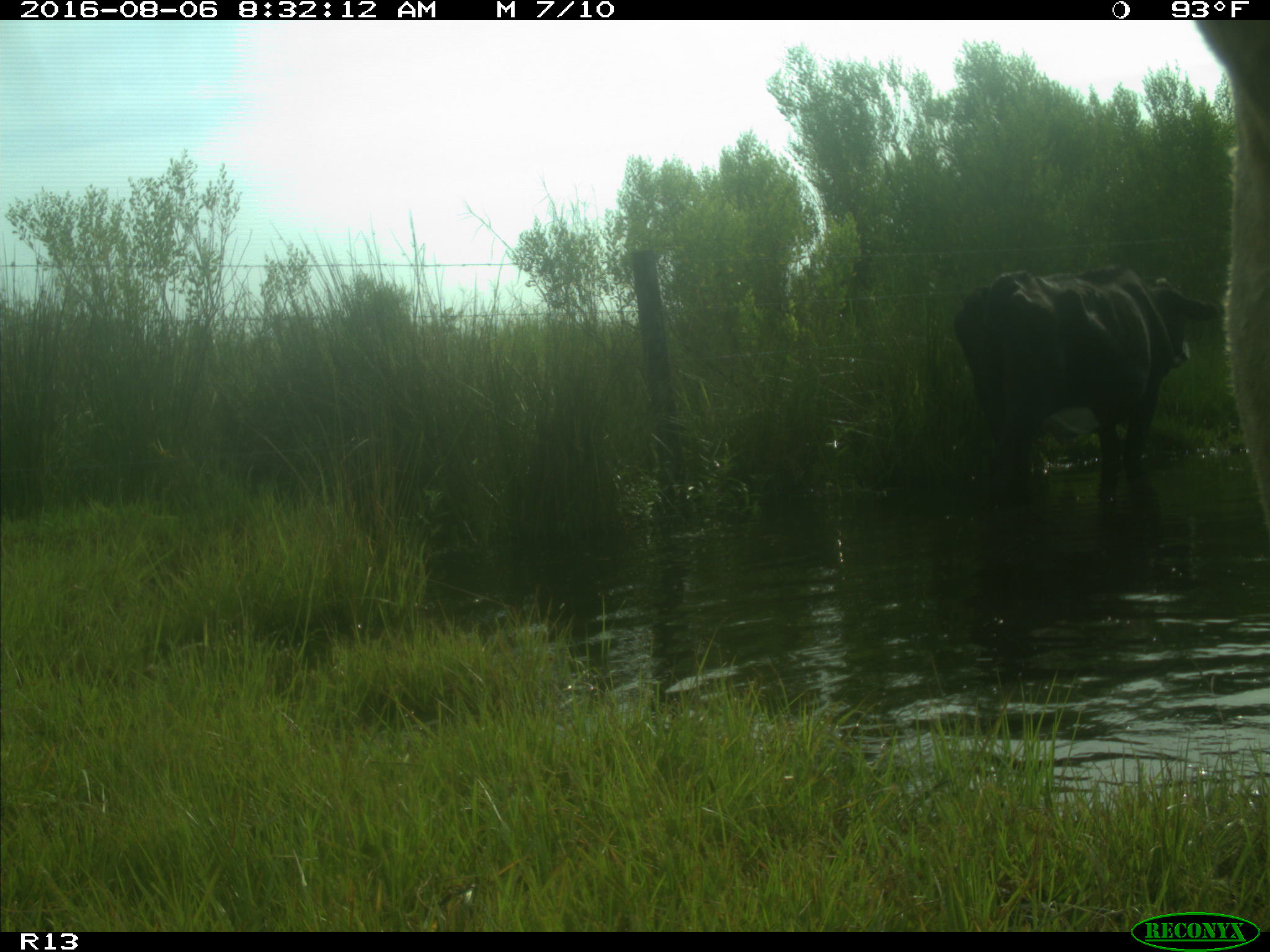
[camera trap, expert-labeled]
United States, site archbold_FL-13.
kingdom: Animalia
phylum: Chordata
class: Mammalia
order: Artiodactyla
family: Bovidae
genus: Bos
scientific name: Bos taurus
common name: domestic cow